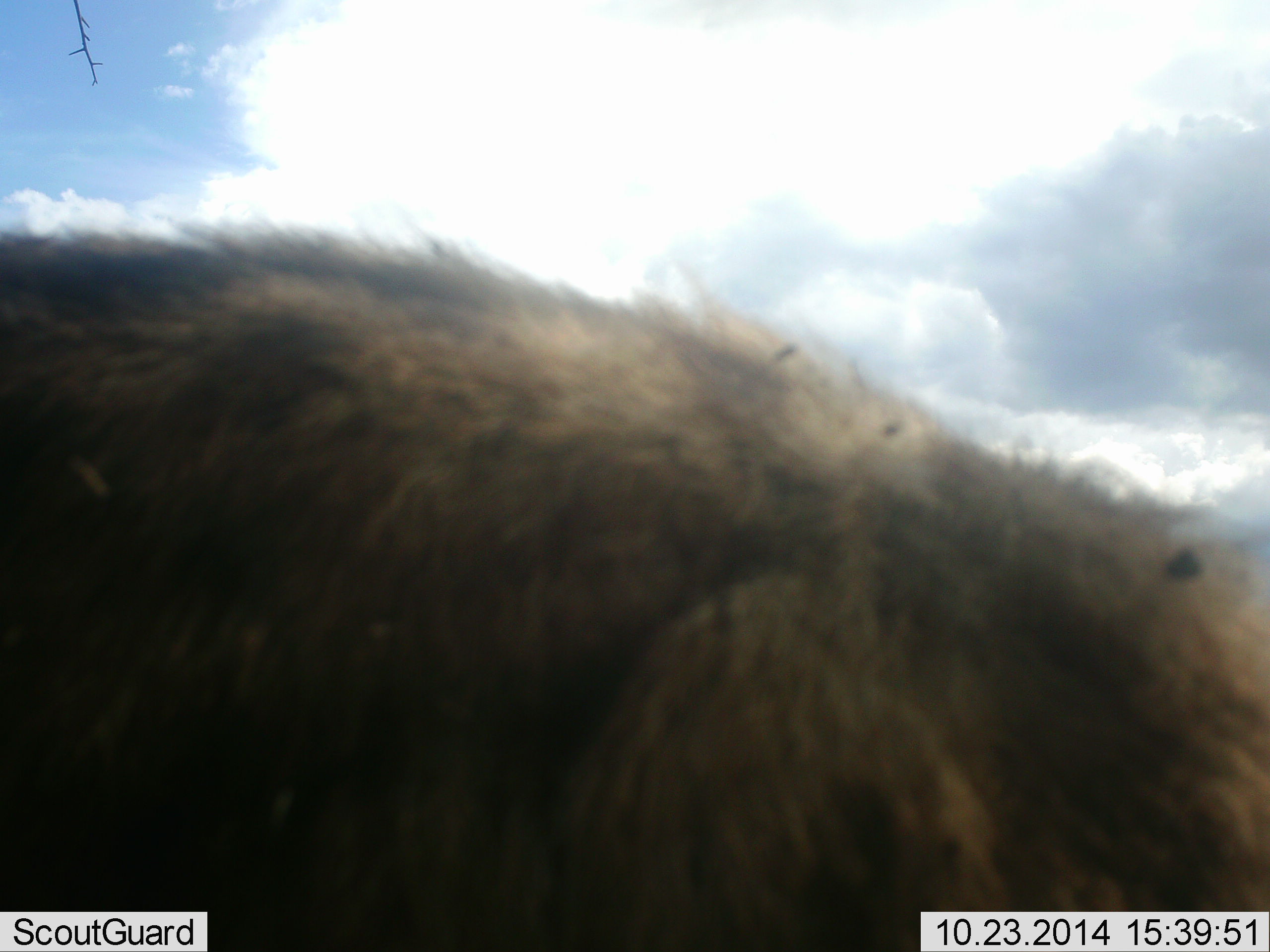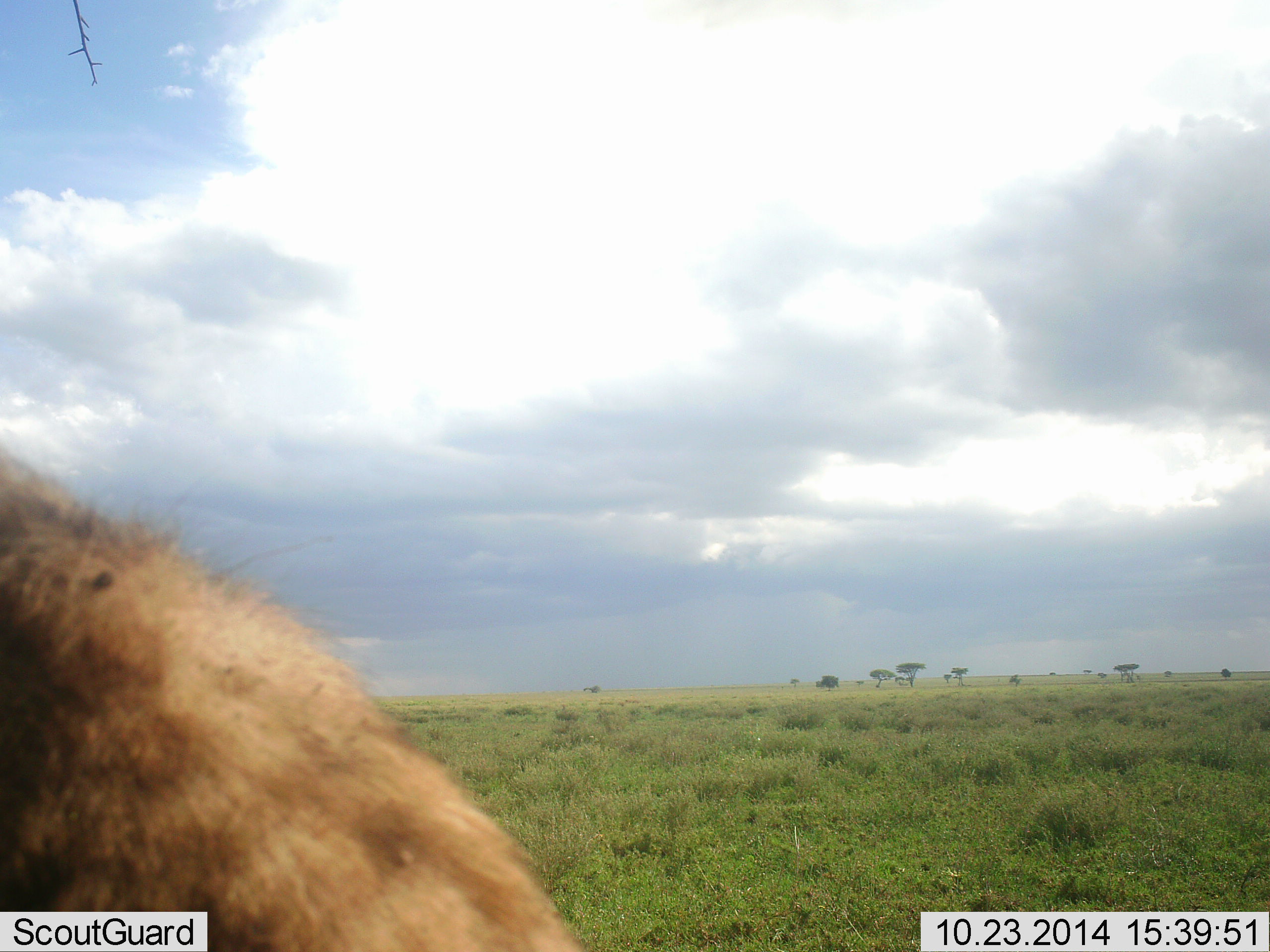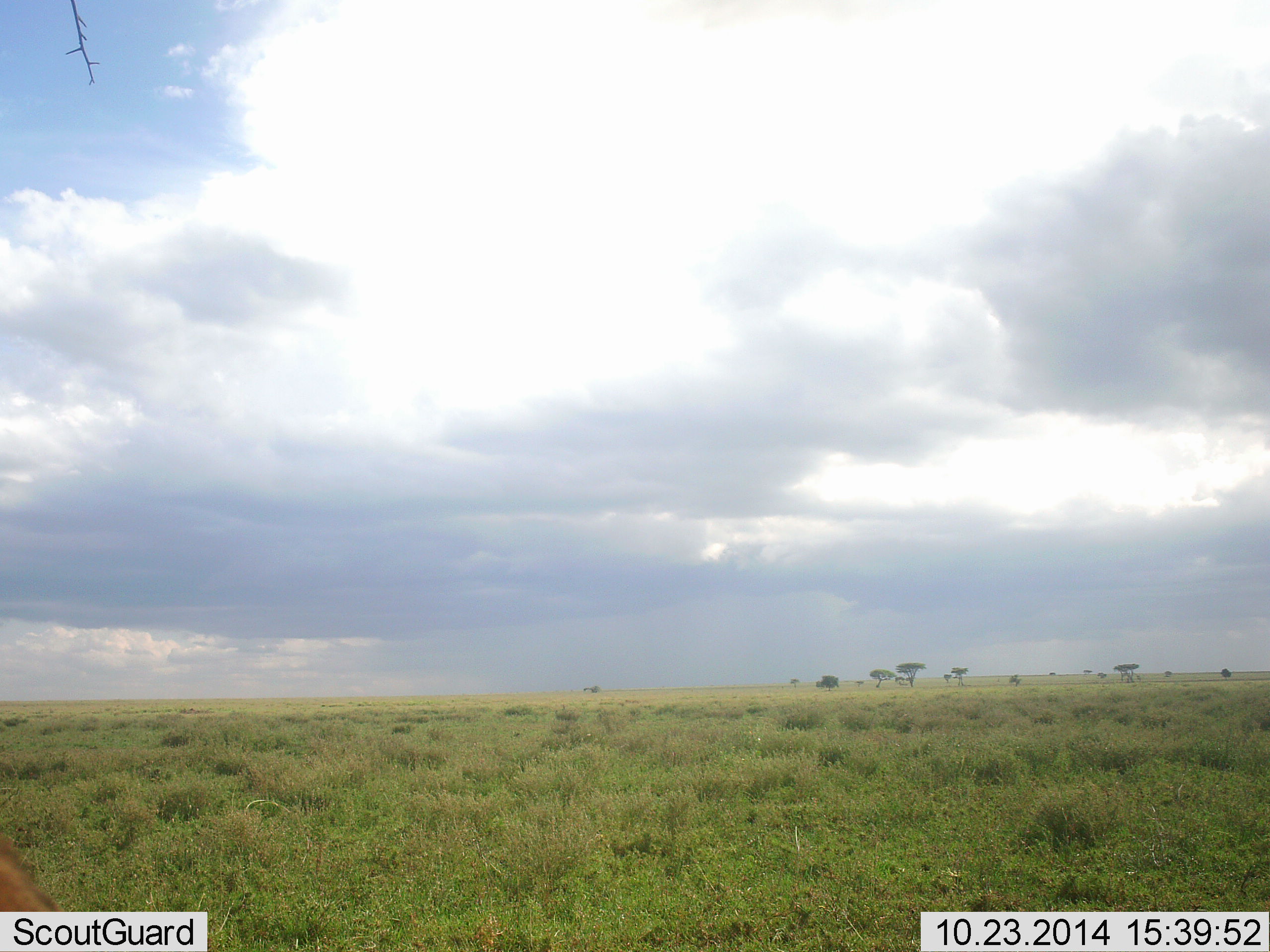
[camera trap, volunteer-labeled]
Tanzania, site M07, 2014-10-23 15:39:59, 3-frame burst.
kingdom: Animalia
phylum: Chordata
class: Mammalia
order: Carnivora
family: Hyaenidae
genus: Crocuta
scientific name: Crocuta crocuta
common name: spotted hyena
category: hyenaspotted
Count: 1.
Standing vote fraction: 11%.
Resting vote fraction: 0%.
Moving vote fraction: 89%.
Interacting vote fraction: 0%.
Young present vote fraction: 0%.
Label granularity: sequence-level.